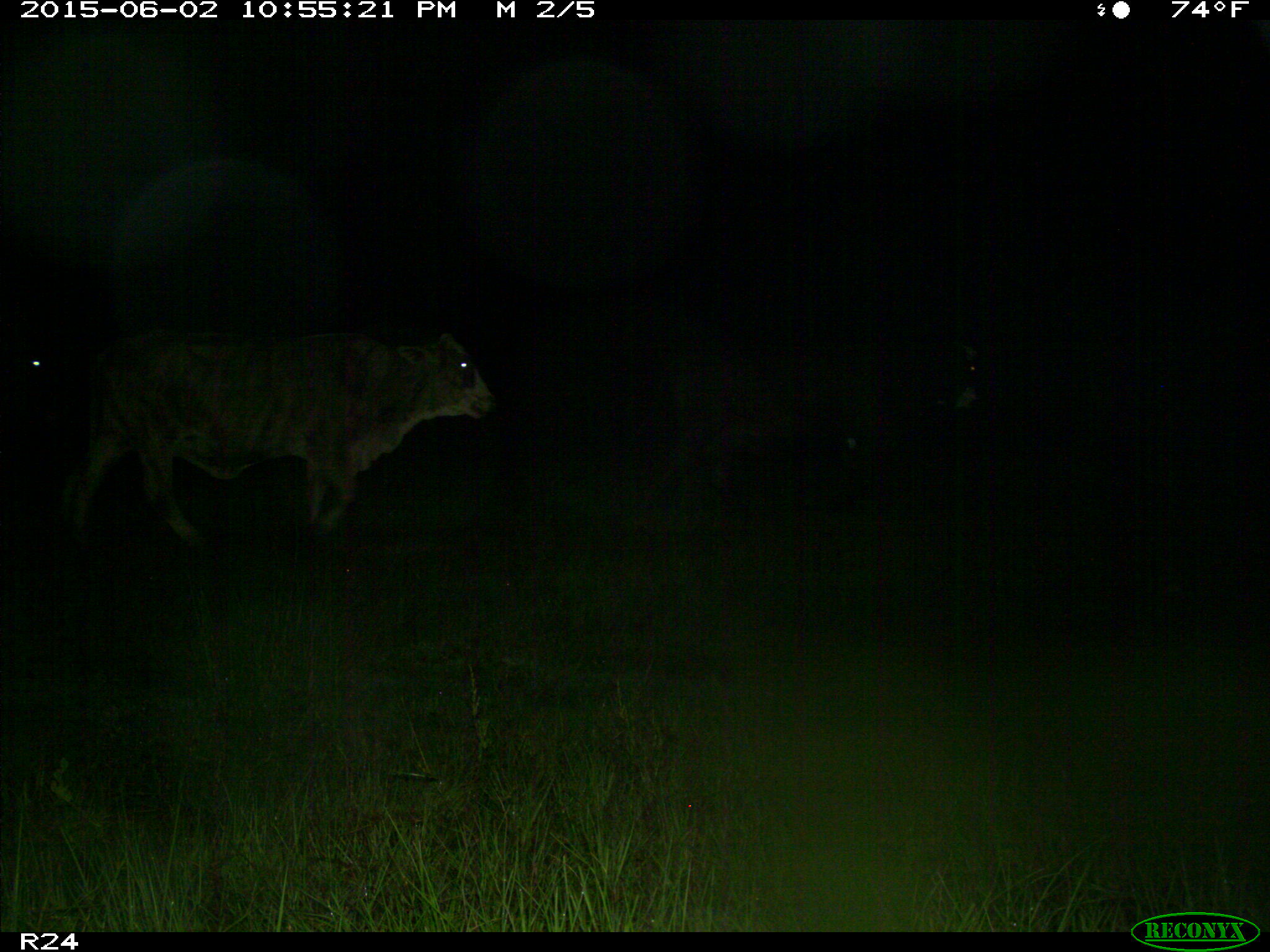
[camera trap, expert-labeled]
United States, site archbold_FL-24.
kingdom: Animalia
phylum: Chordata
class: Mammalia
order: Artiodactyla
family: Bovidae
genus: Bos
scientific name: Bos taurus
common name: domestic cow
Bos taurus (domestic cow).